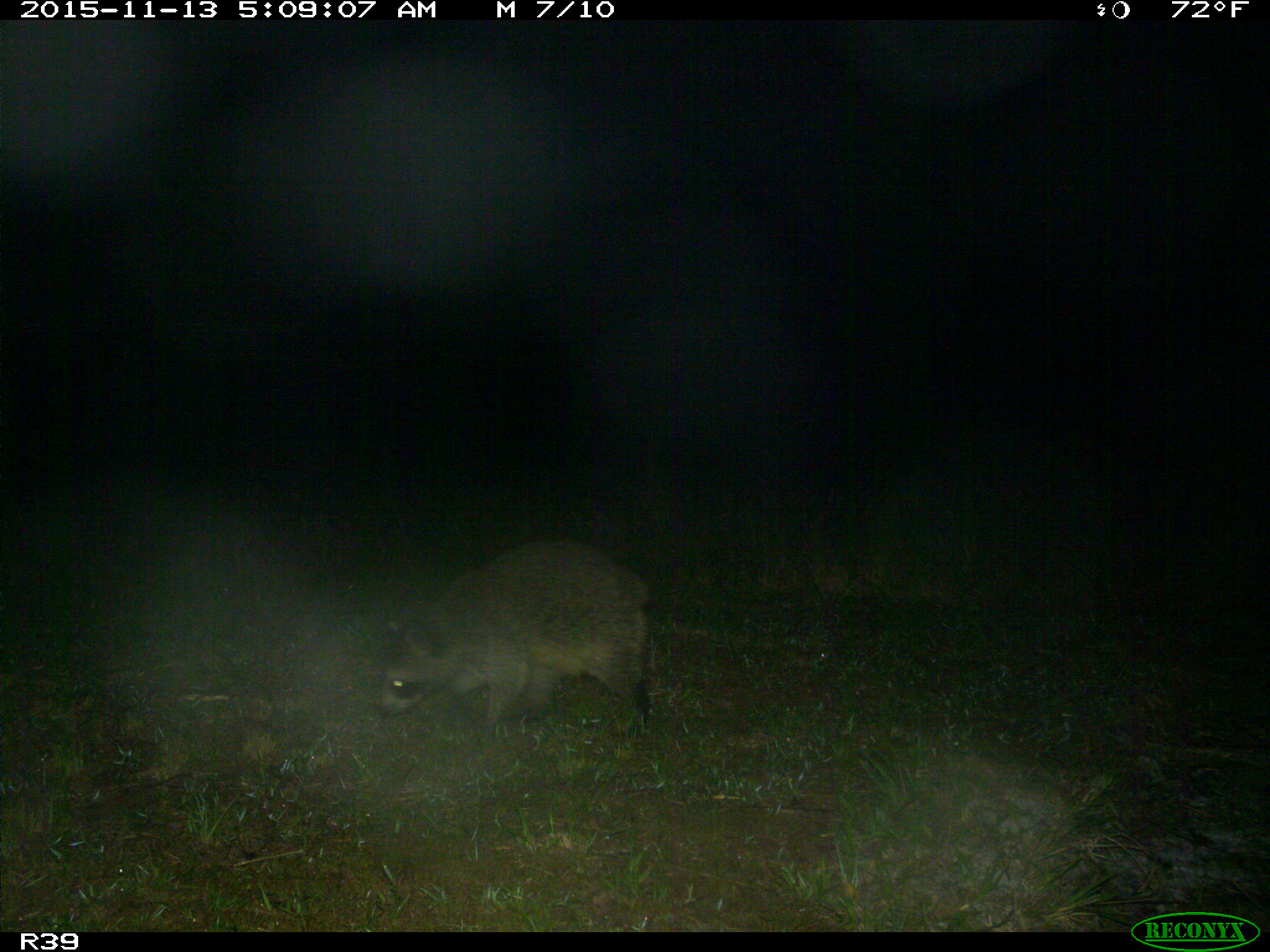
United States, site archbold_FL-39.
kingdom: Animalia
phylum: Chordata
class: Mammalia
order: Carnivora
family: Procyonidae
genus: Procyon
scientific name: Procyon lotor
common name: common raccoon